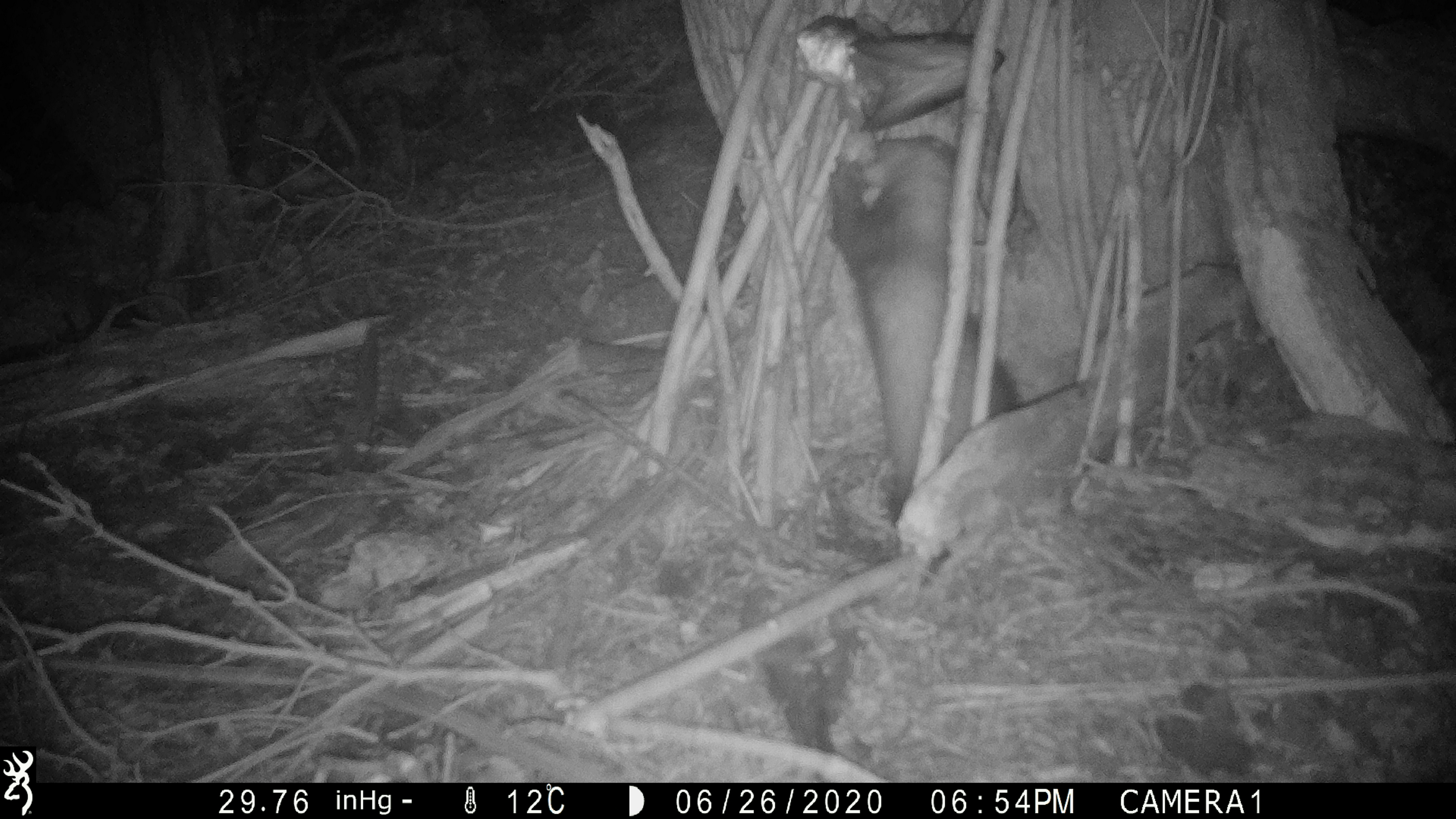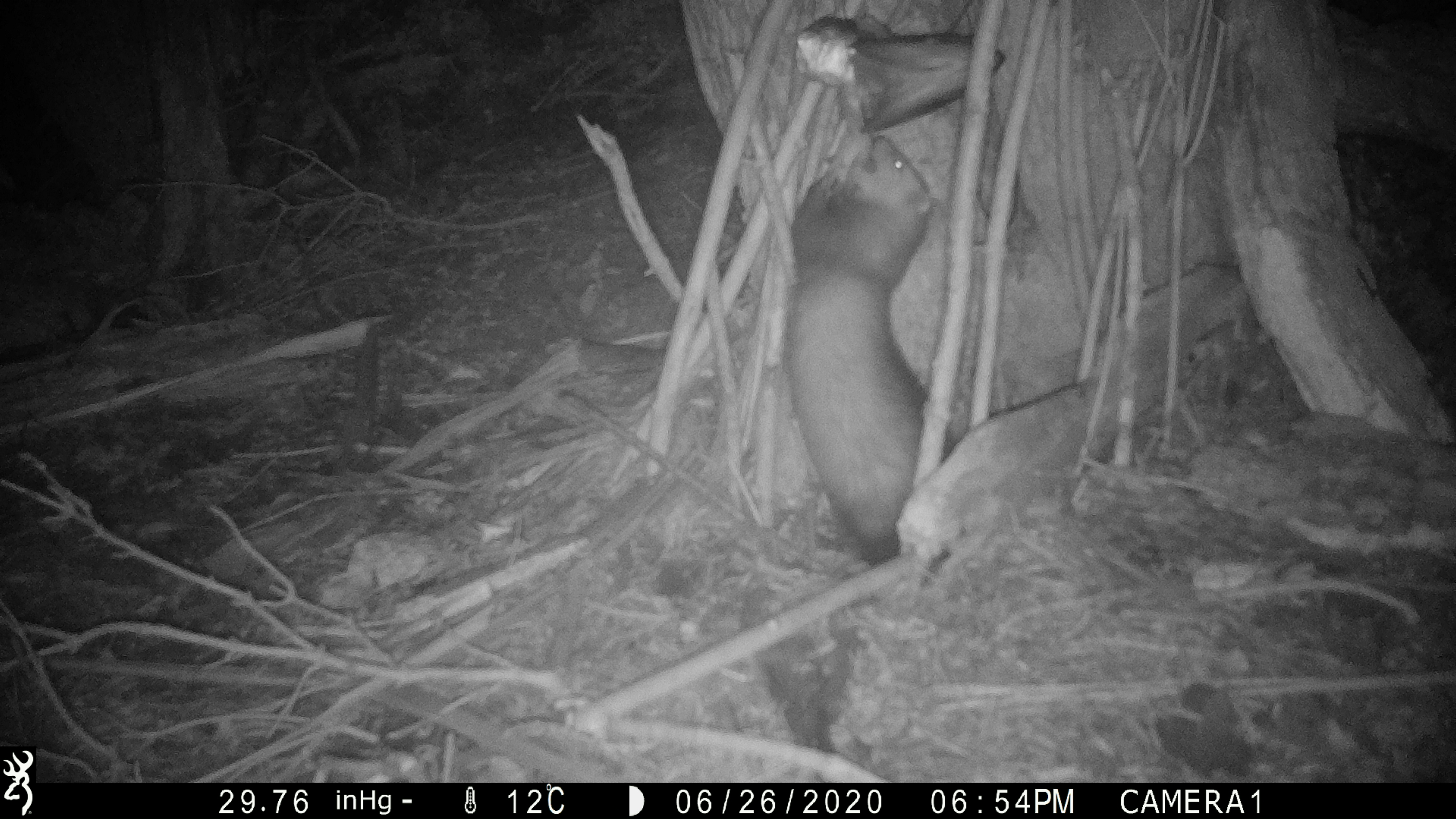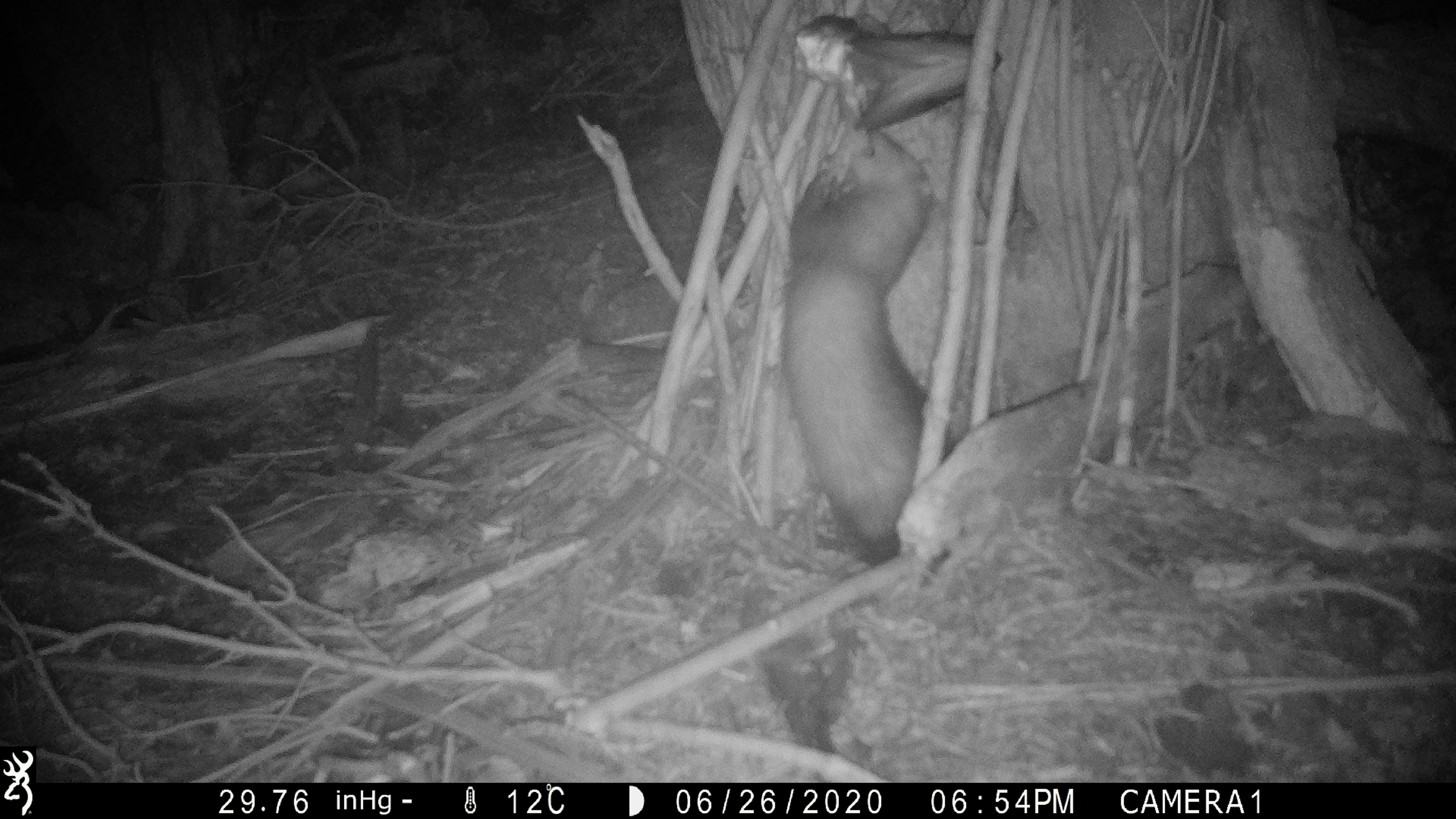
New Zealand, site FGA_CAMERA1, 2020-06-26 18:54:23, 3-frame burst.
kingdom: Animalia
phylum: Chordata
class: Mammalia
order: Carnivora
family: Mustelidae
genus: Mustela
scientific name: Mustela furo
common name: ferret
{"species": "ferret (Mustela furo)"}